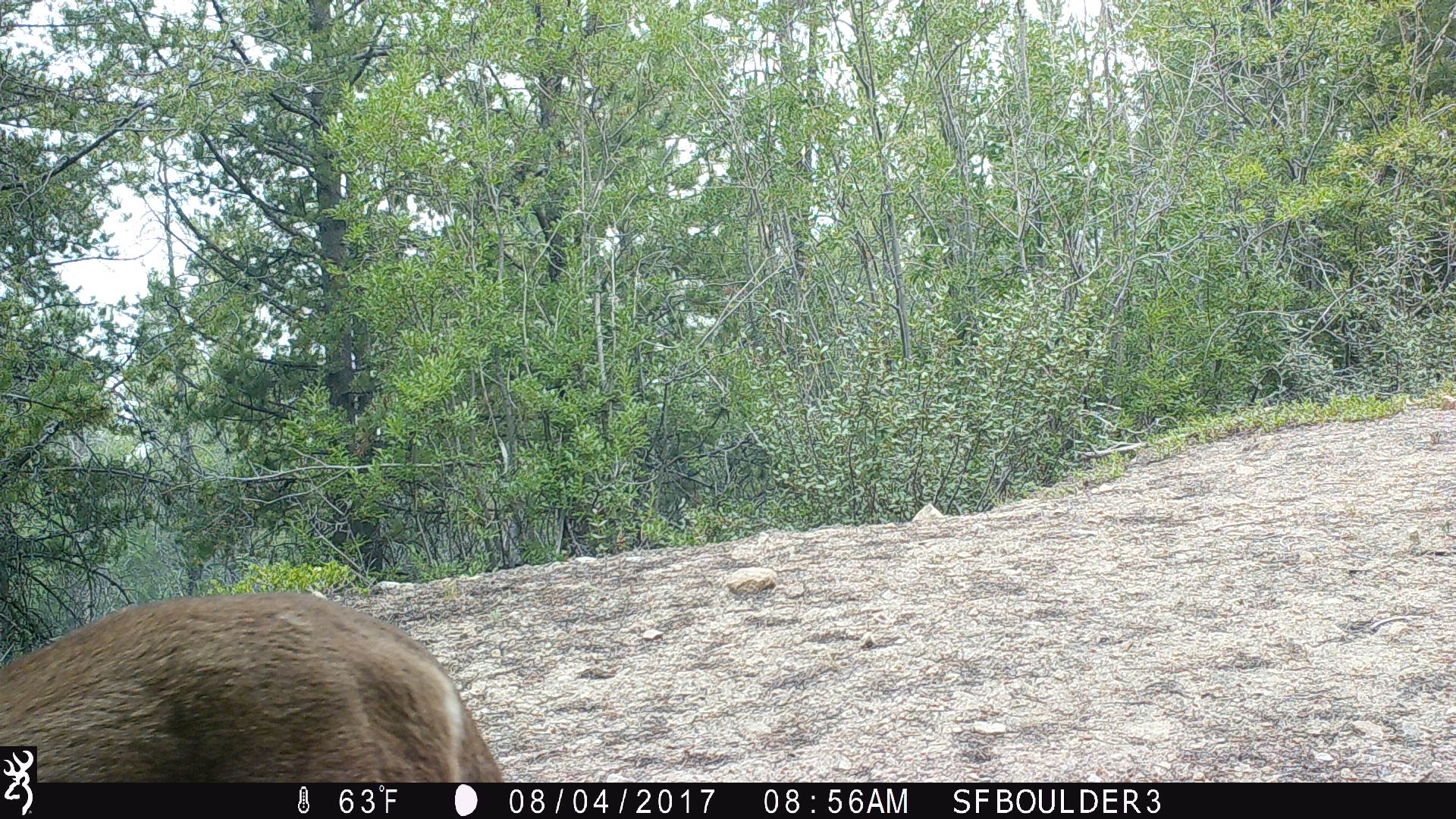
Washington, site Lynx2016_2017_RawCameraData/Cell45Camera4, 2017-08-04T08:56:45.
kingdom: Animalia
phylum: Chordata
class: Mammalia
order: Carnivora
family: Felidae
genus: Puma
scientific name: Puma concolor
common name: mountain lion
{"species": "Puma concolor (mountain lion)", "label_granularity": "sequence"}